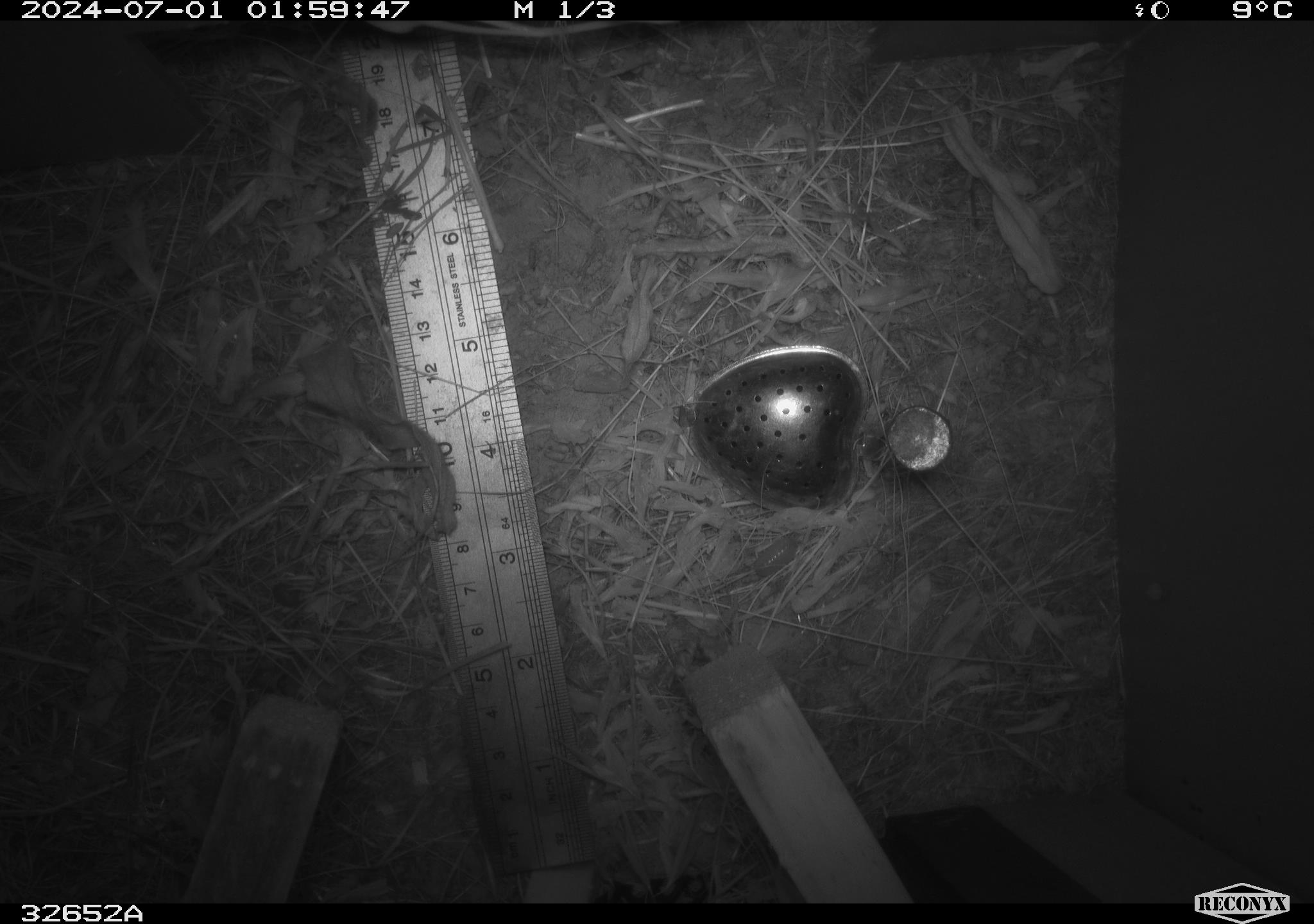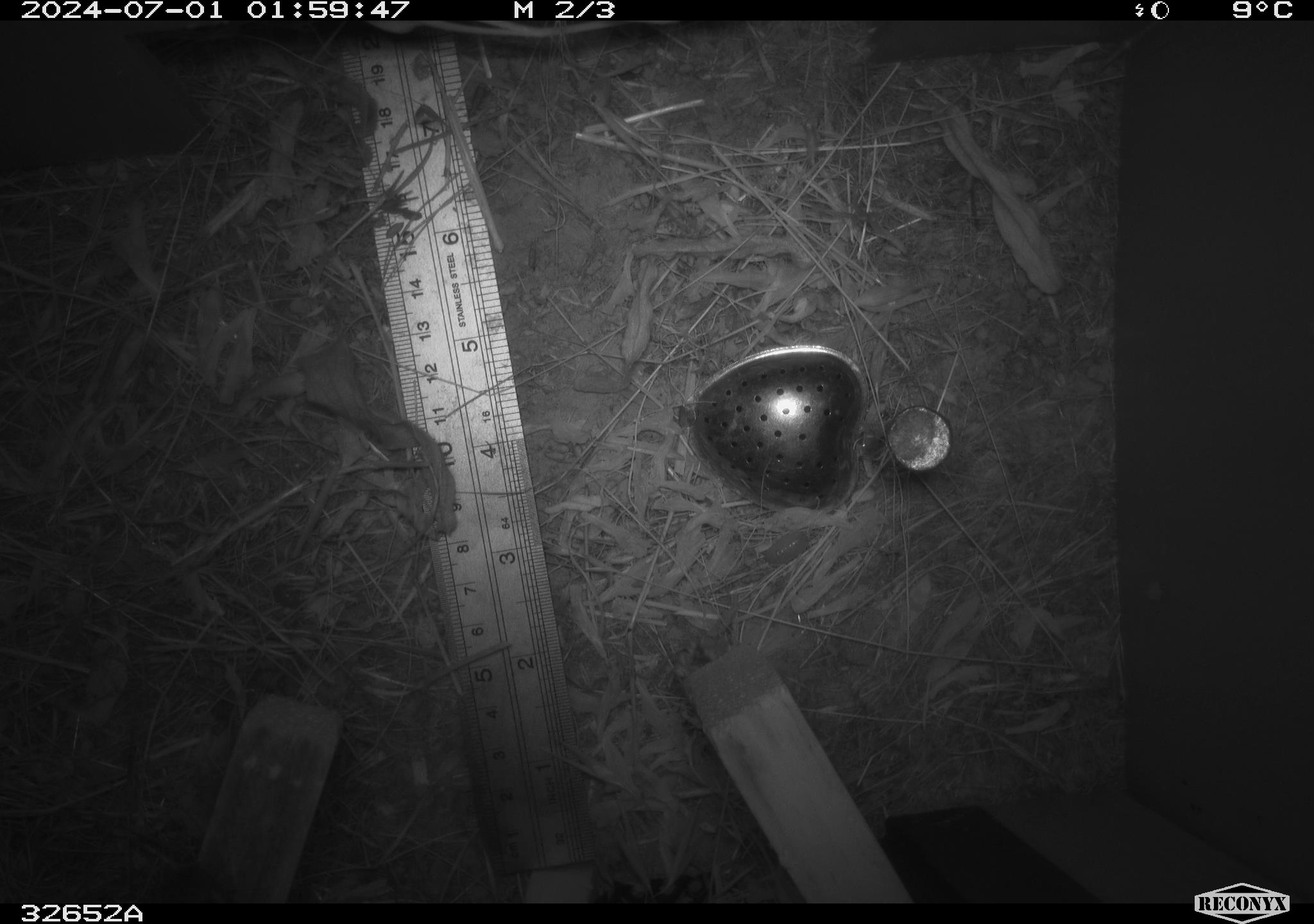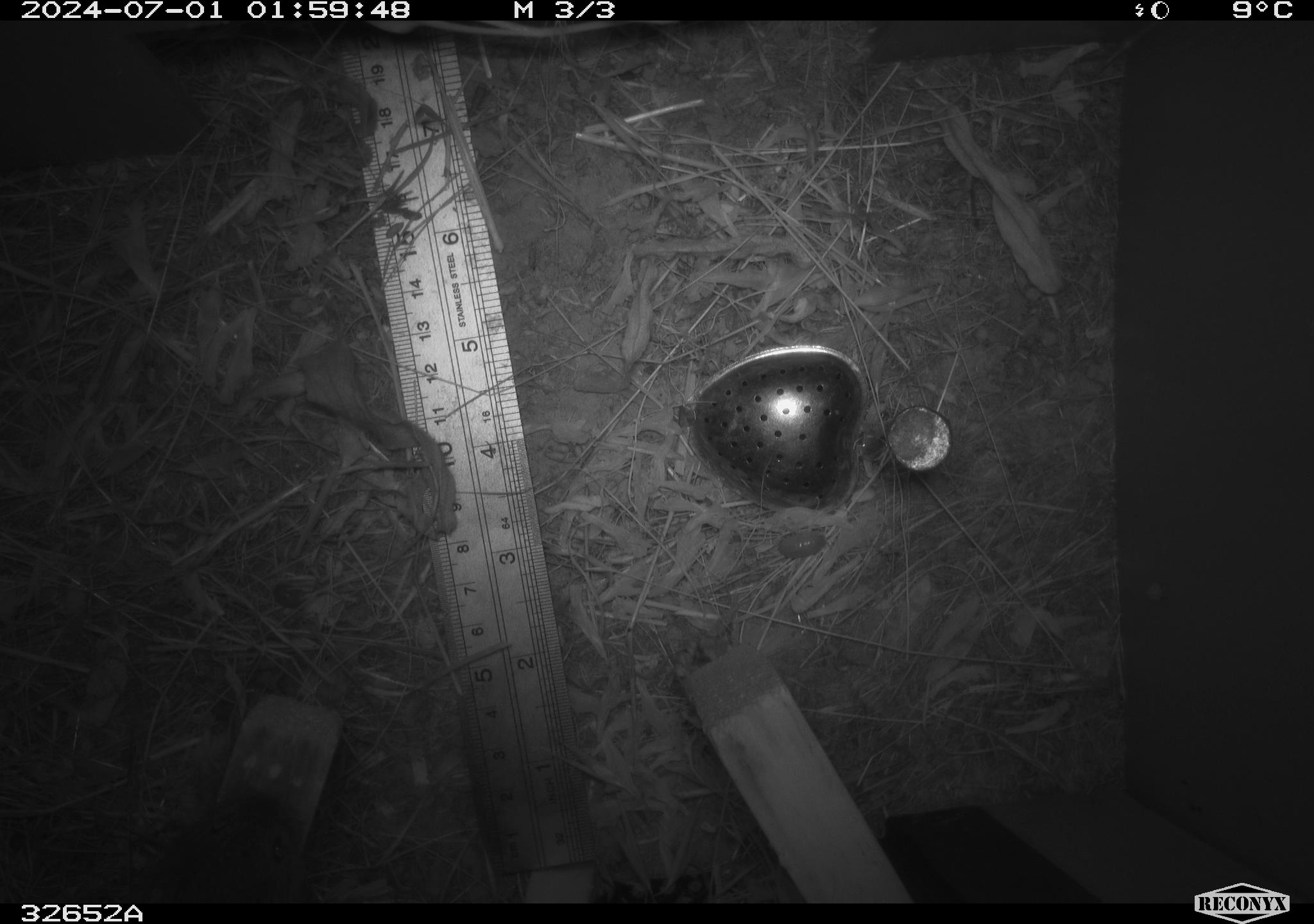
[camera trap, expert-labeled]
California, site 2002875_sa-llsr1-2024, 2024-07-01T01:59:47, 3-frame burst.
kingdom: Animalia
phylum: Chordata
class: Mammalia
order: Rodentia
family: Cricetidae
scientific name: Arvicolinae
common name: voles, lemmings, and muskrats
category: arvicolinae subfamily